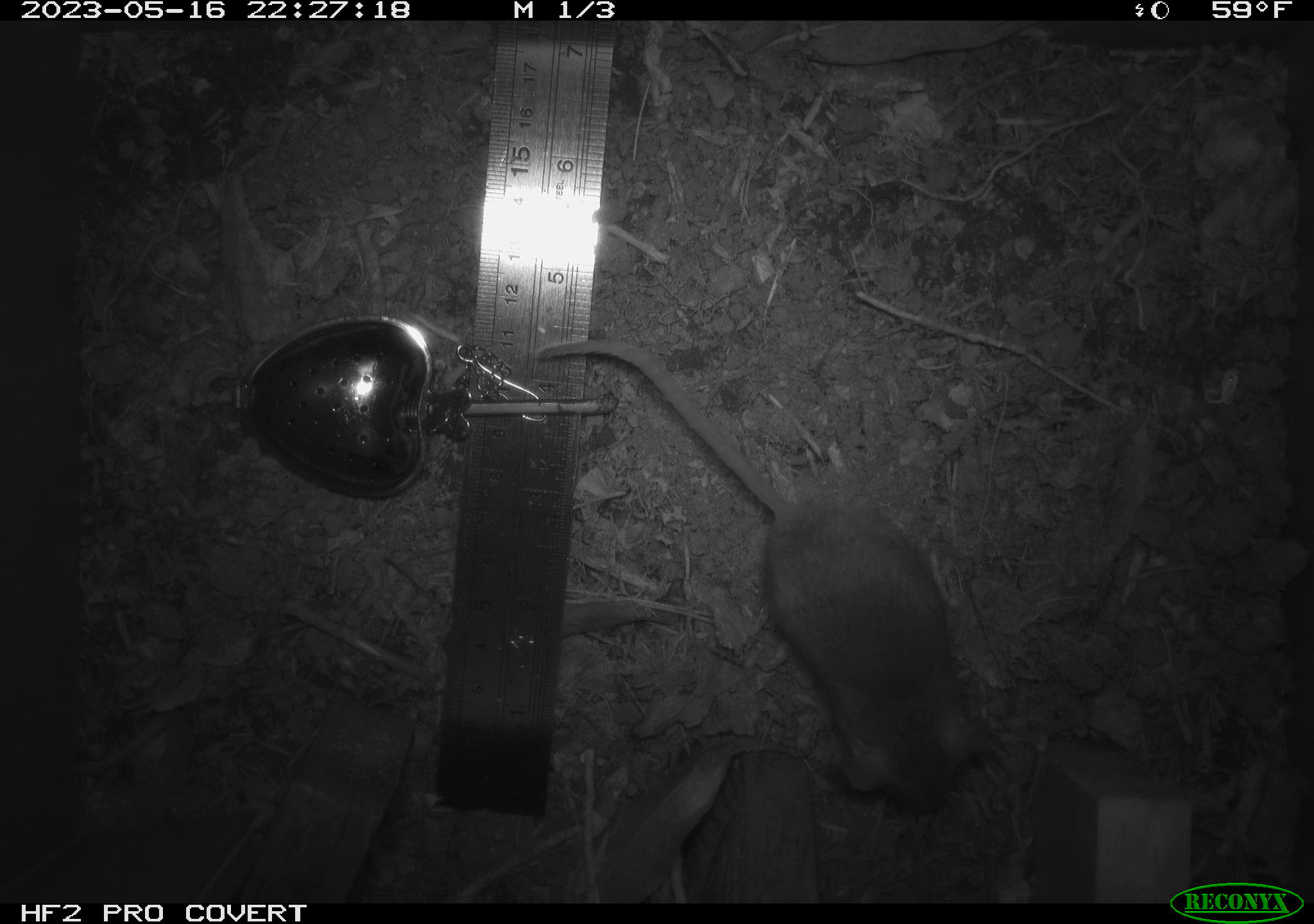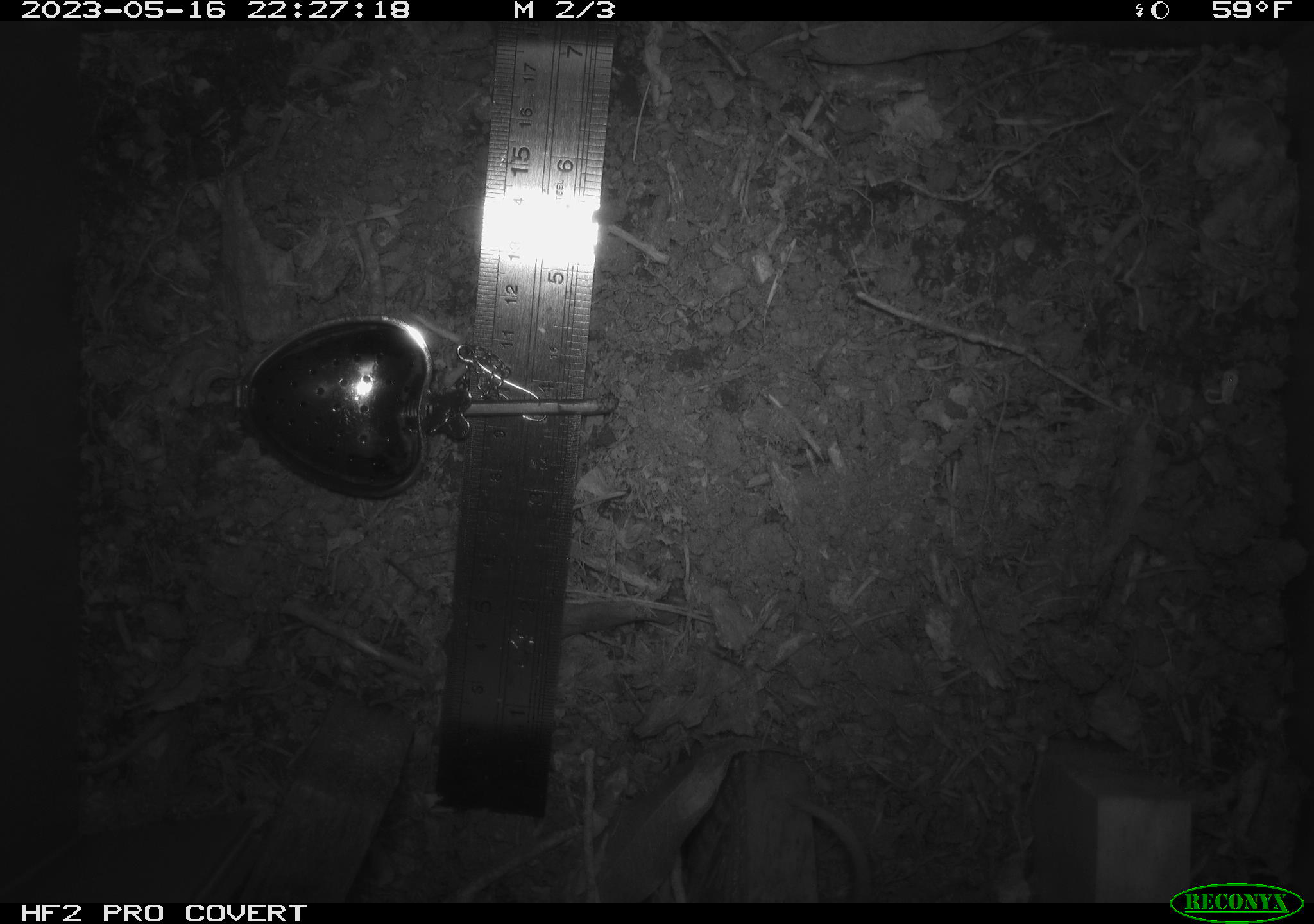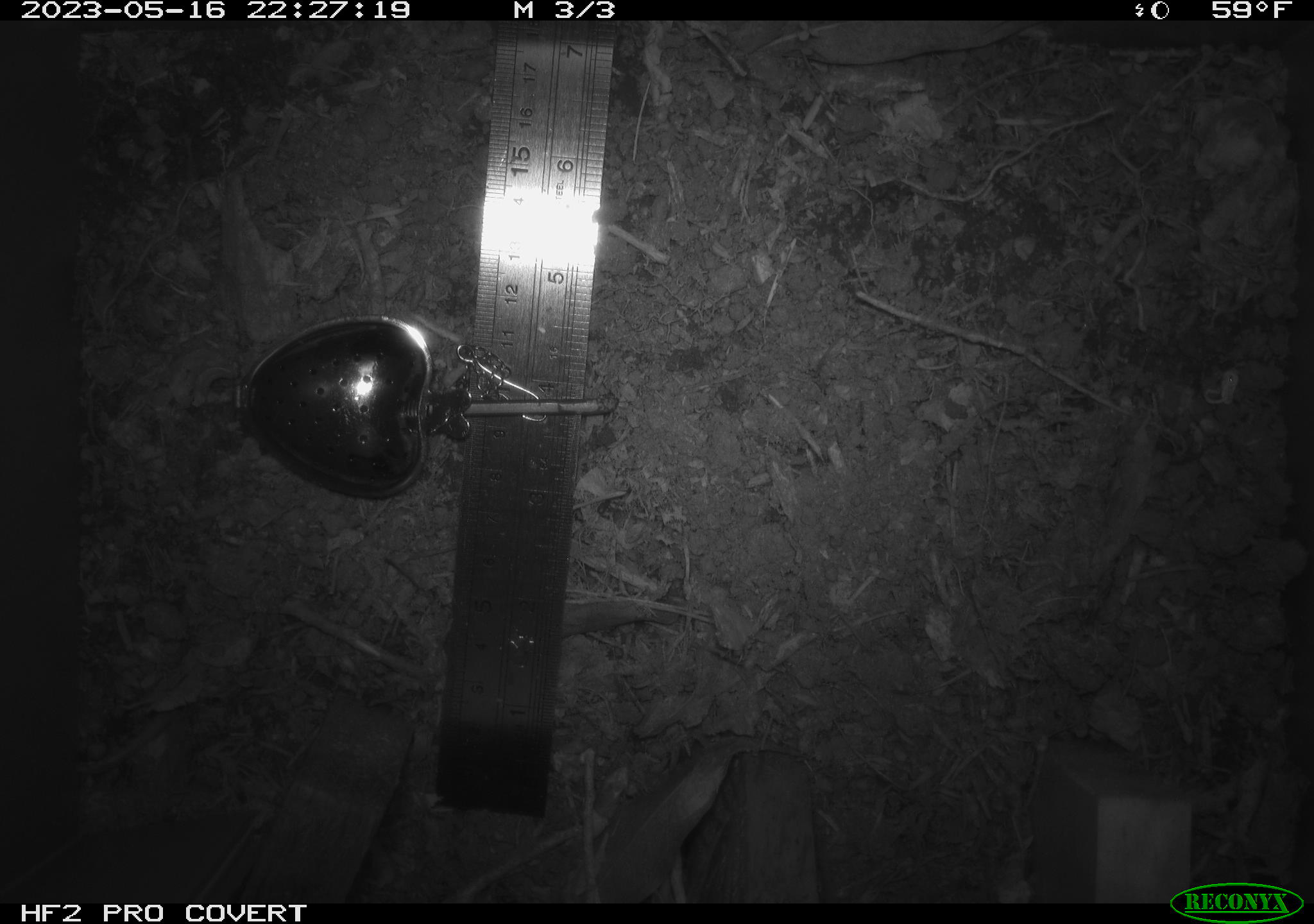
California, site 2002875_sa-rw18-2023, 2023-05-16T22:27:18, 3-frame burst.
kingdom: Animalia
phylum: Chordata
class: Mammalia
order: Rodentia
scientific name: Rodentia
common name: mouse species